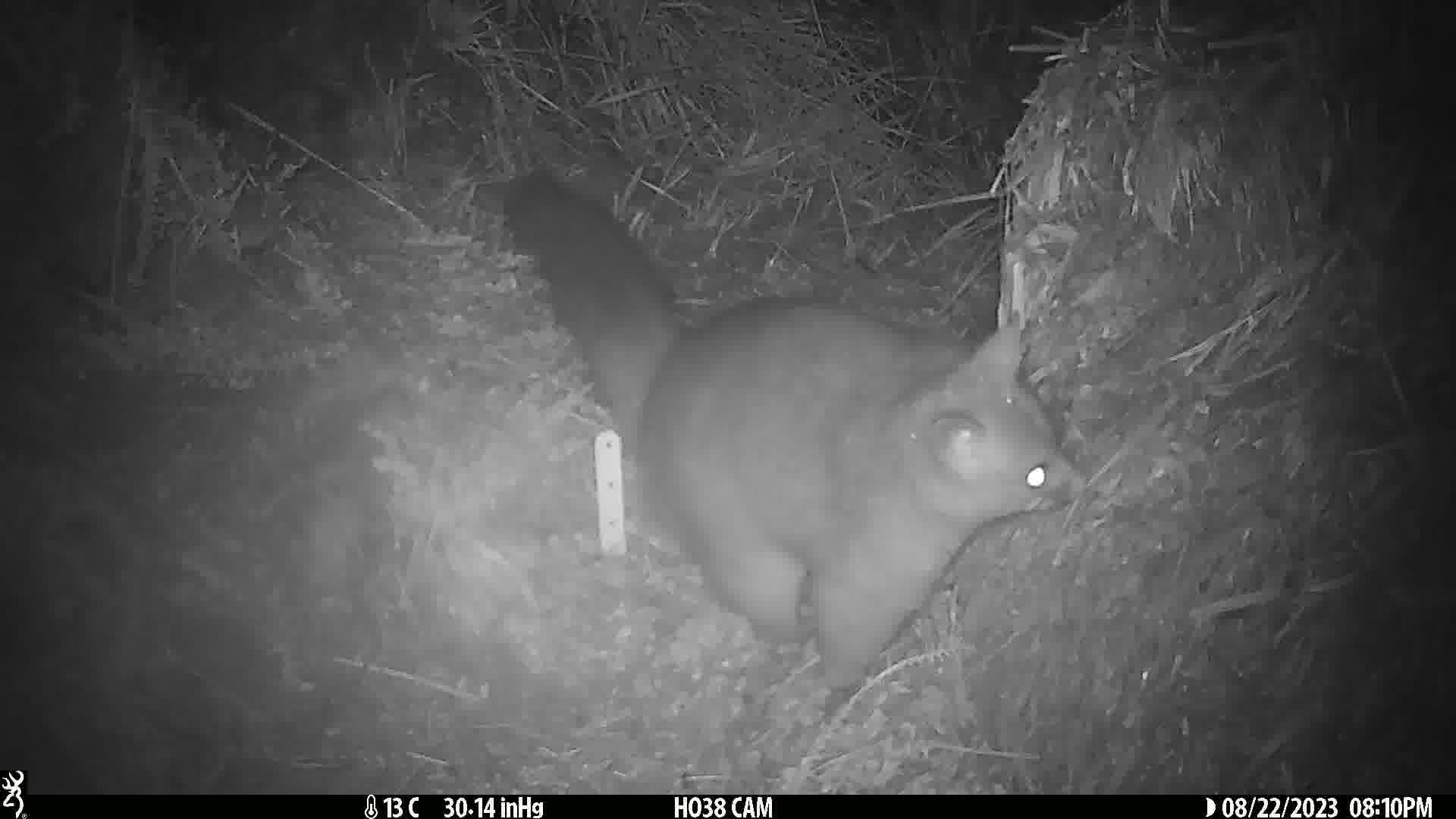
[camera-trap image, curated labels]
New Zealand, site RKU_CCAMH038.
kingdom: Animalia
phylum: Chordata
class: Mammalia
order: Diprotodontia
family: Phalangeridae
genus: Trichosurus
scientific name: Trichosurus vulpecula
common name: common brushtail possum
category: possum